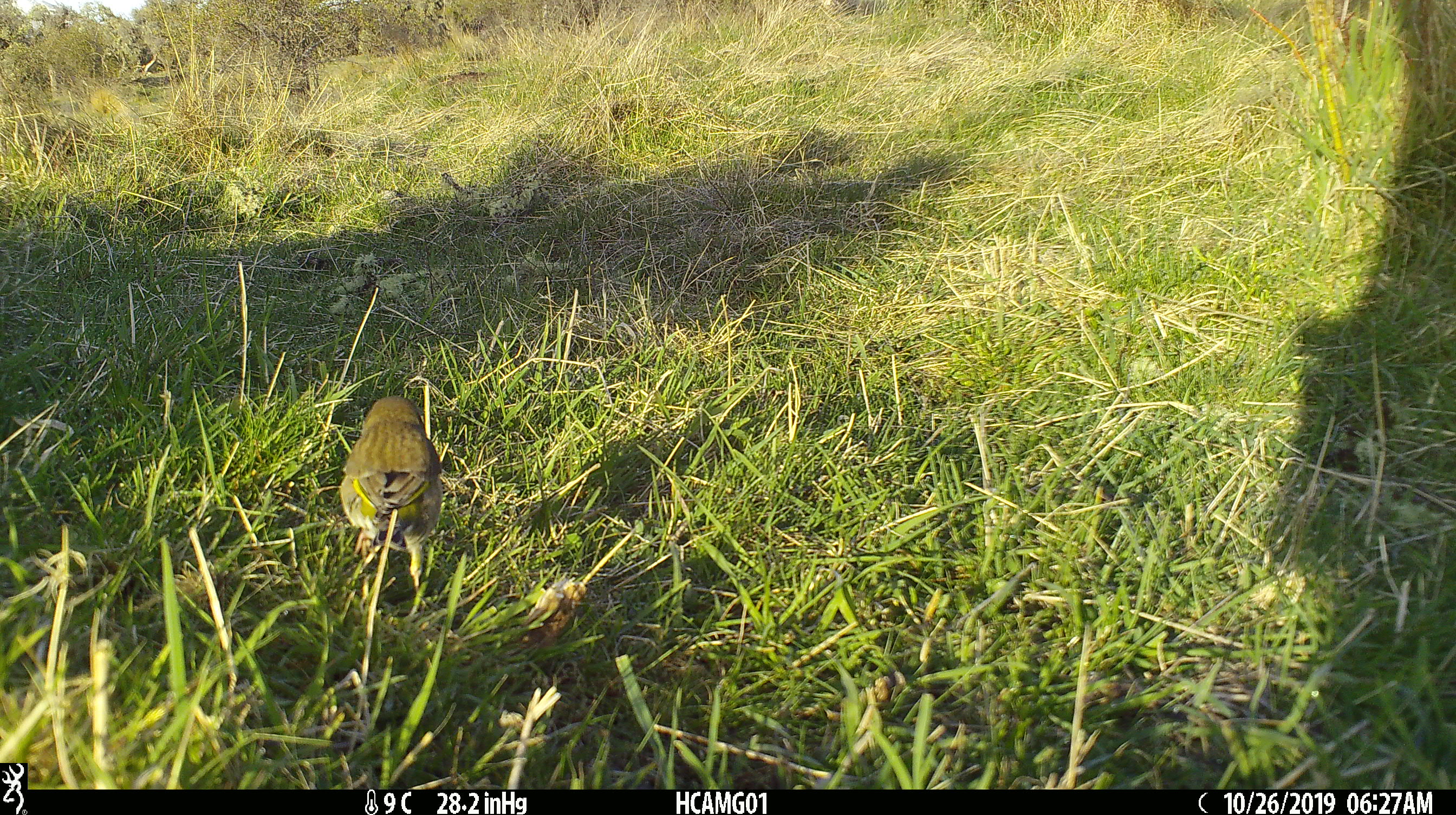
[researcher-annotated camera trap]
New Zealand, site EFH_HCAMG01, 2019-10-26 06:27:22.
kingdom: Animalia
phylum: Chordata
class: Aves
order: Passeriformes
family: Fringillidae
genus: Chloris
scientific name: Chloris chloris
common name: greenfinch